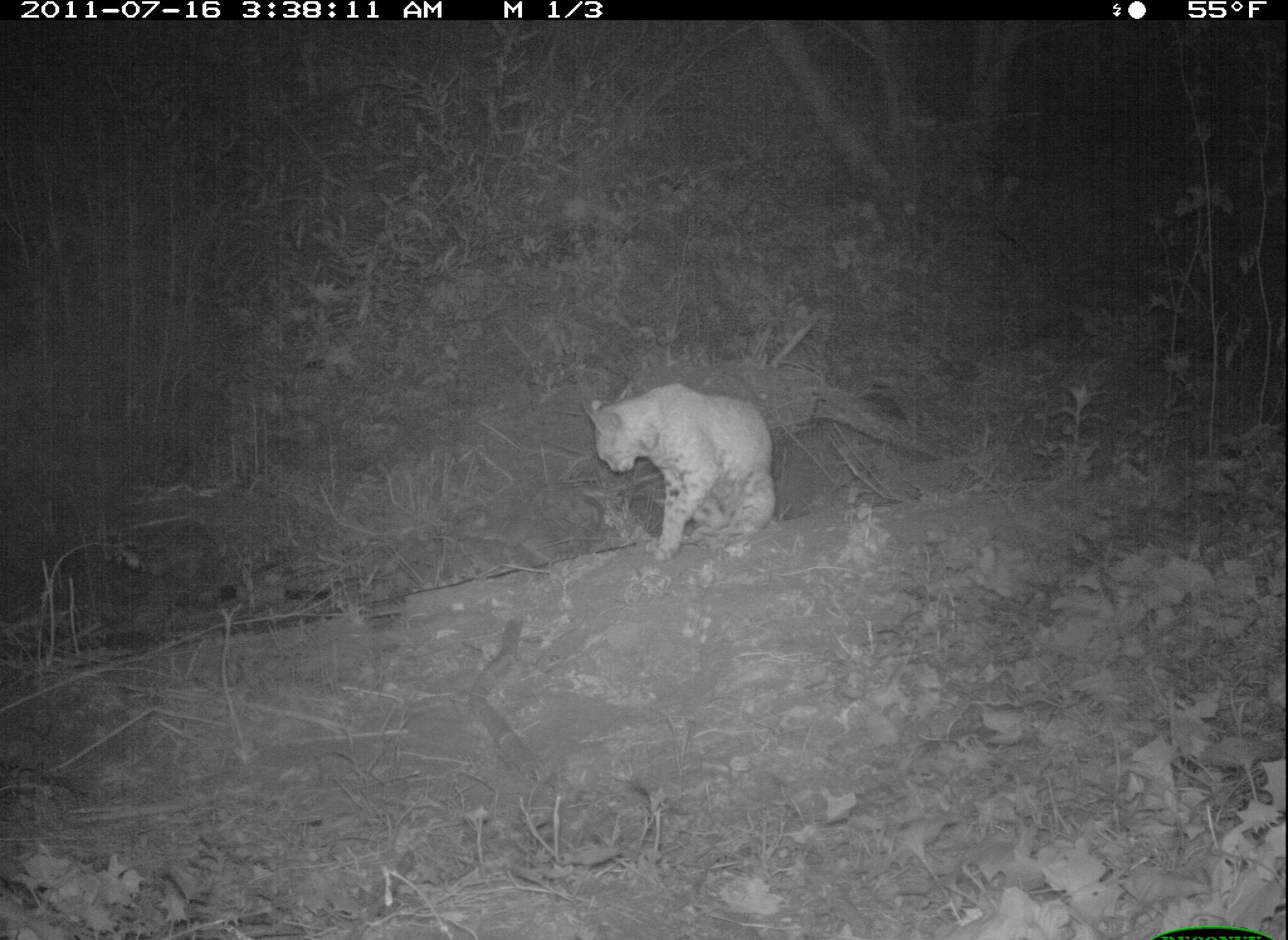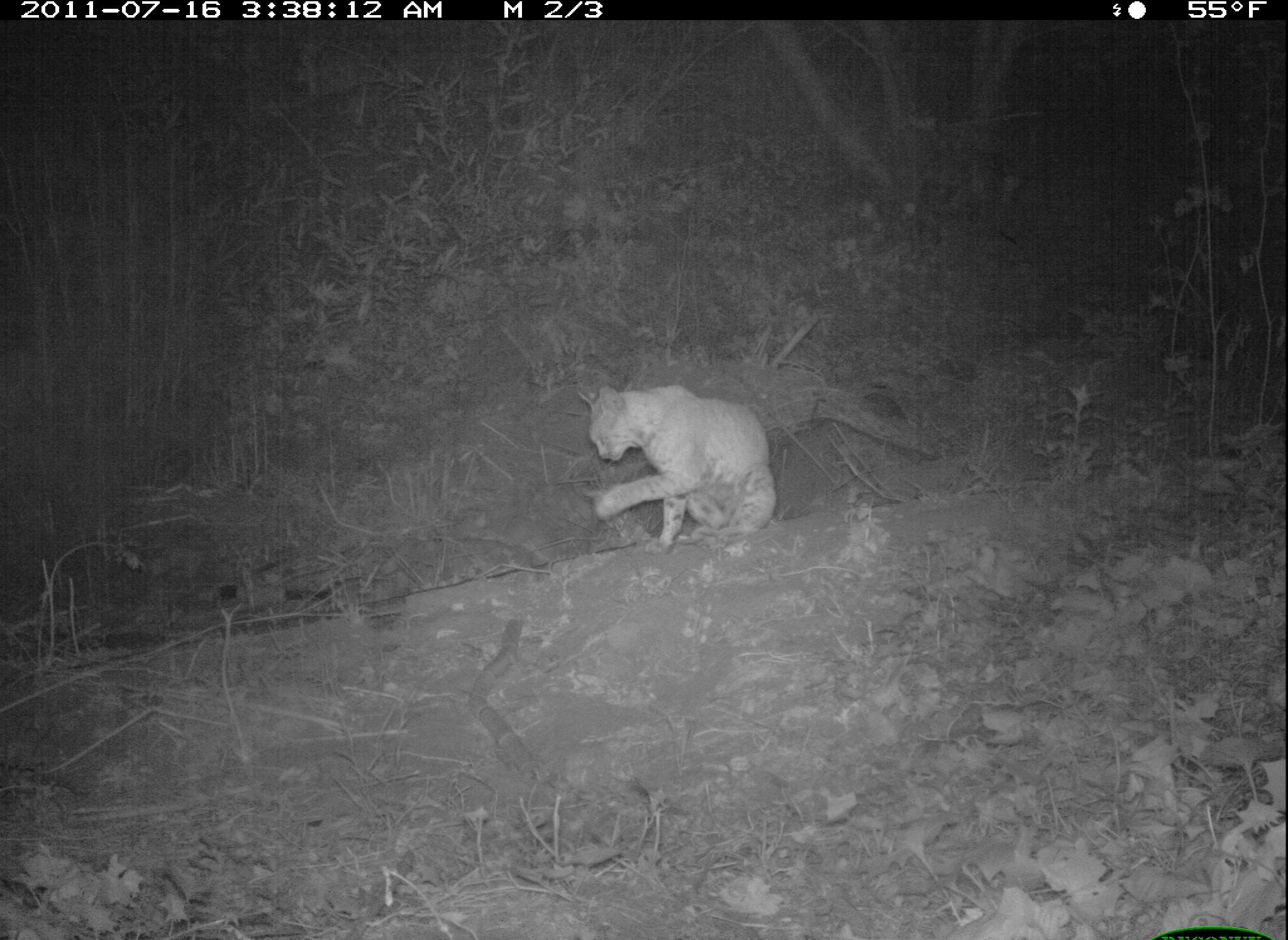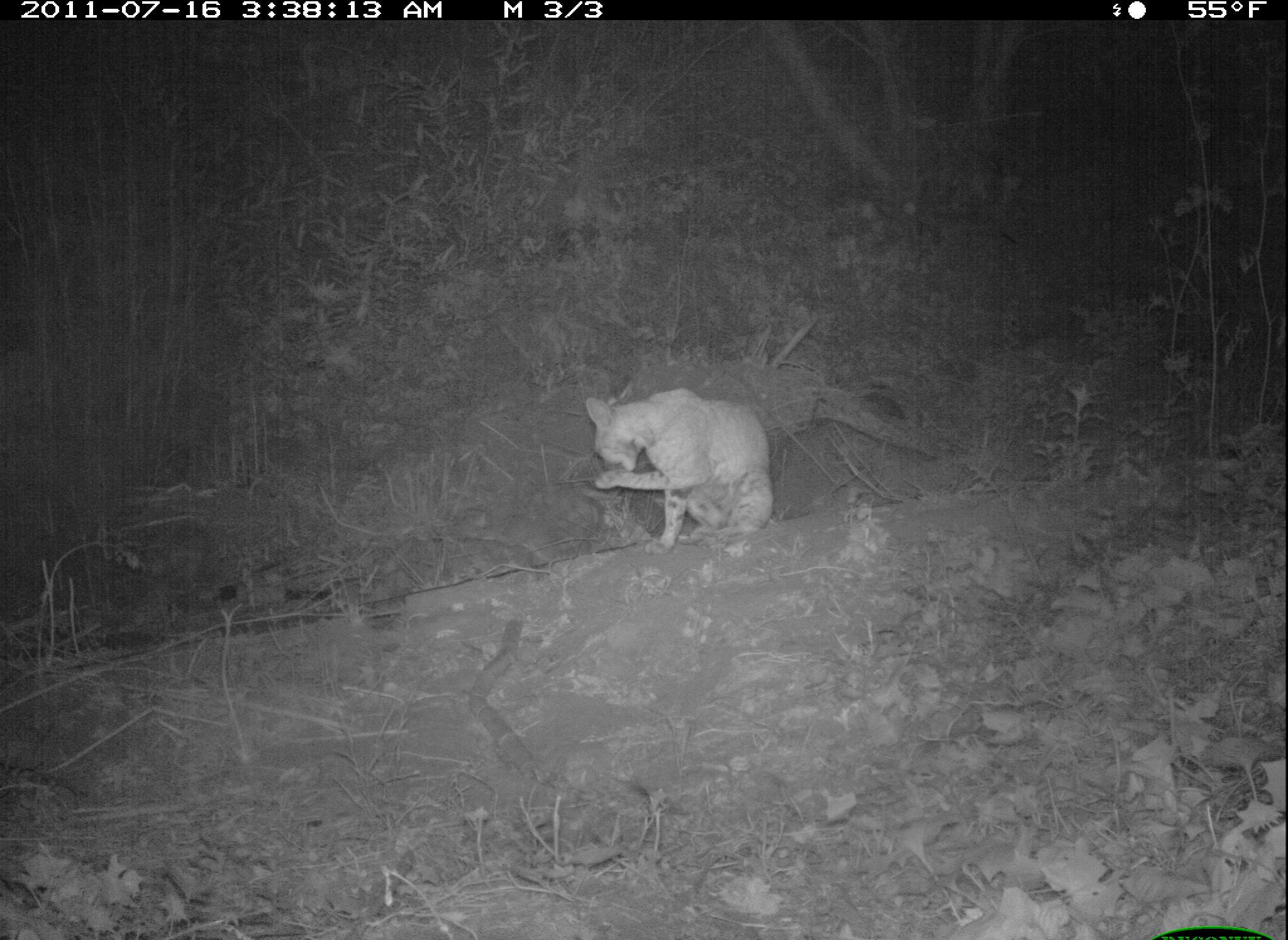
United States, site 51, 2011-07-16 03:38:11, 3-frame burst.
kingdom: Animalia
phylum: Chordata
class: Mammalia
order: Carnivora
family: Felidae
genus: Lynx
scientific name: Lynx rufus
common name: bobcat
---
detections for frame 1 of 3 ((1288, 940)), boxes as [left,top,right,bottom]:
bobcat: [581,369,781,565]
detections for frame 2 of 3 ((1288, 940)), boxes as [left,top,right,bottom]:
bobcat: [573,366,807,557]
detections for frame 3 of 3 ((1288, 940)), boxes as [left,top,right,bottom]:
bobcat: [570,380,782,557]